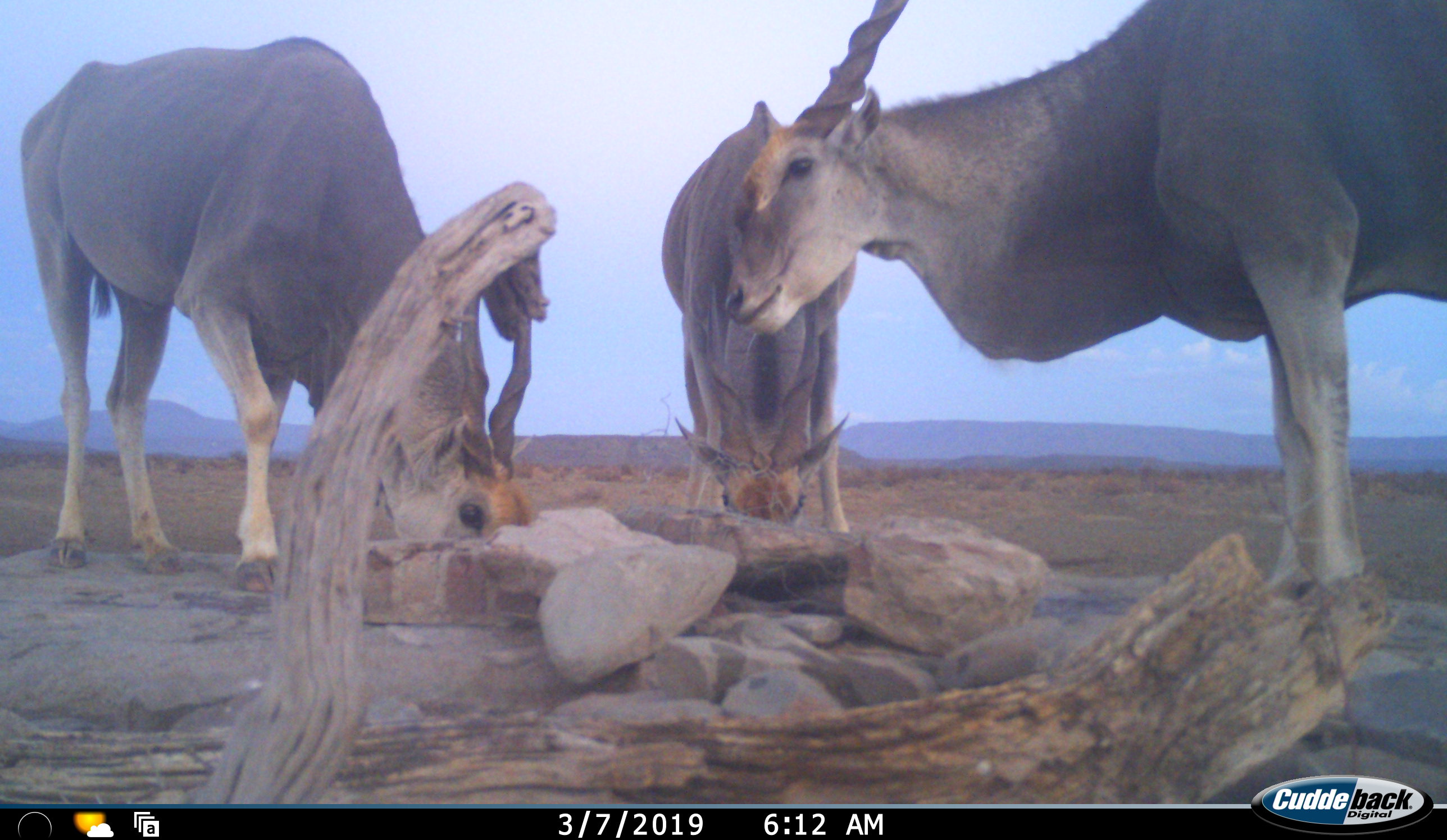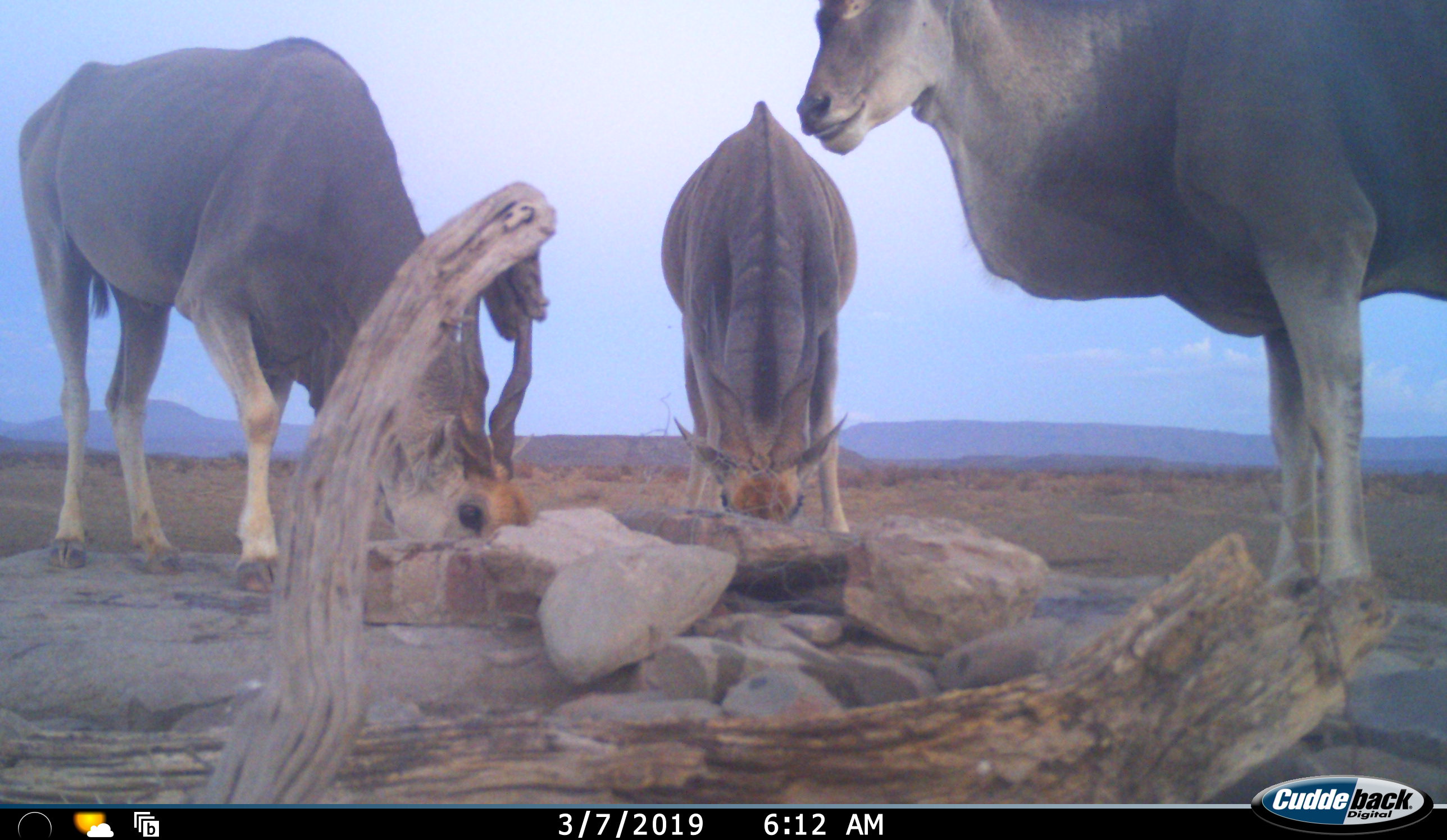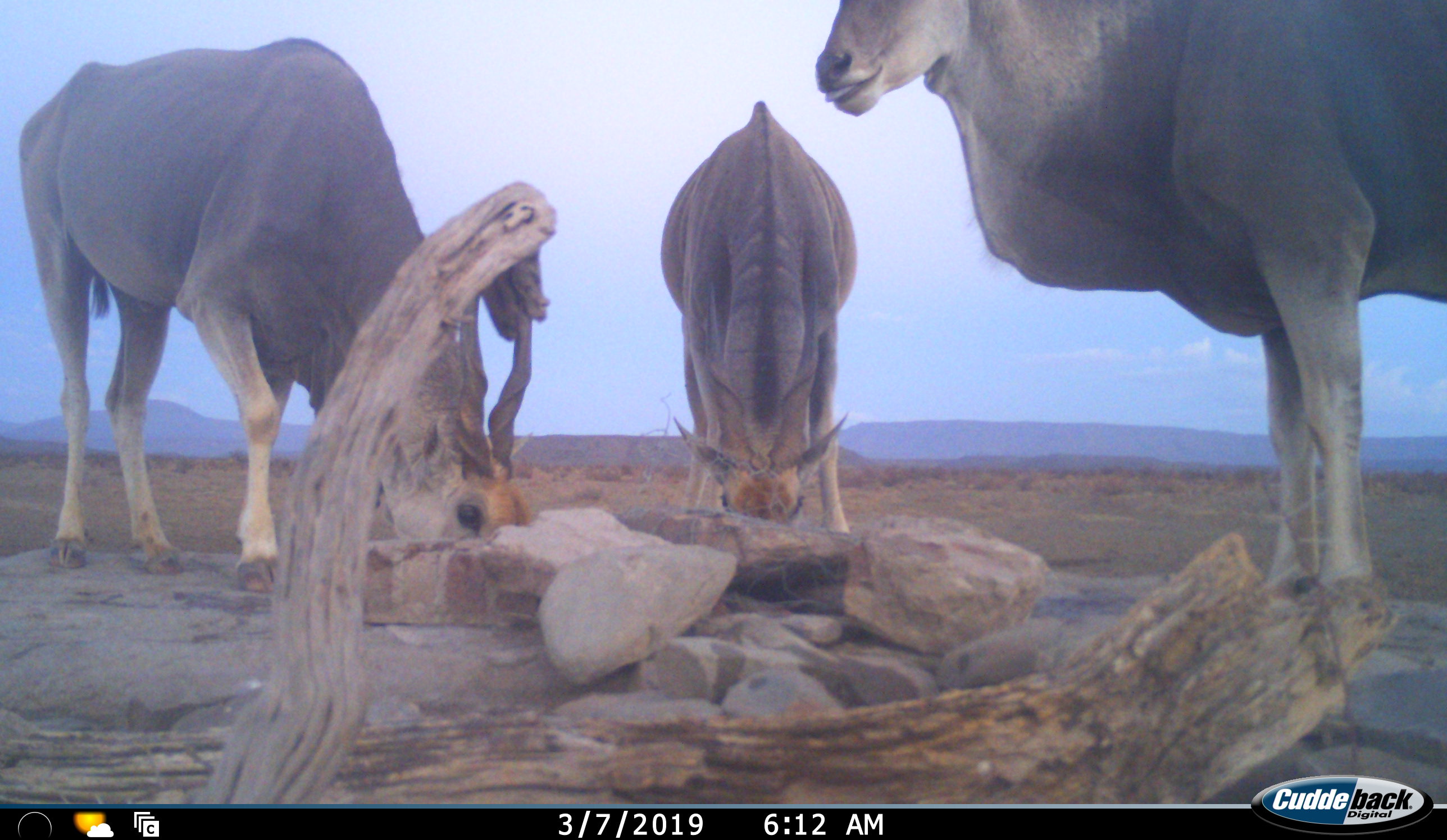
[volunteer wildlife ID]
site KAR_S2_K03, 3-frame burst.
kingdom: Animalia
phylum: Chordata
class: Mammalia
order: Artiodactyla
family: Bovidae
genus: Tragelaphus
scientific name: Tragelaphus oryx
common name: eland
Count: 3.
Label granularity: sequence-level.